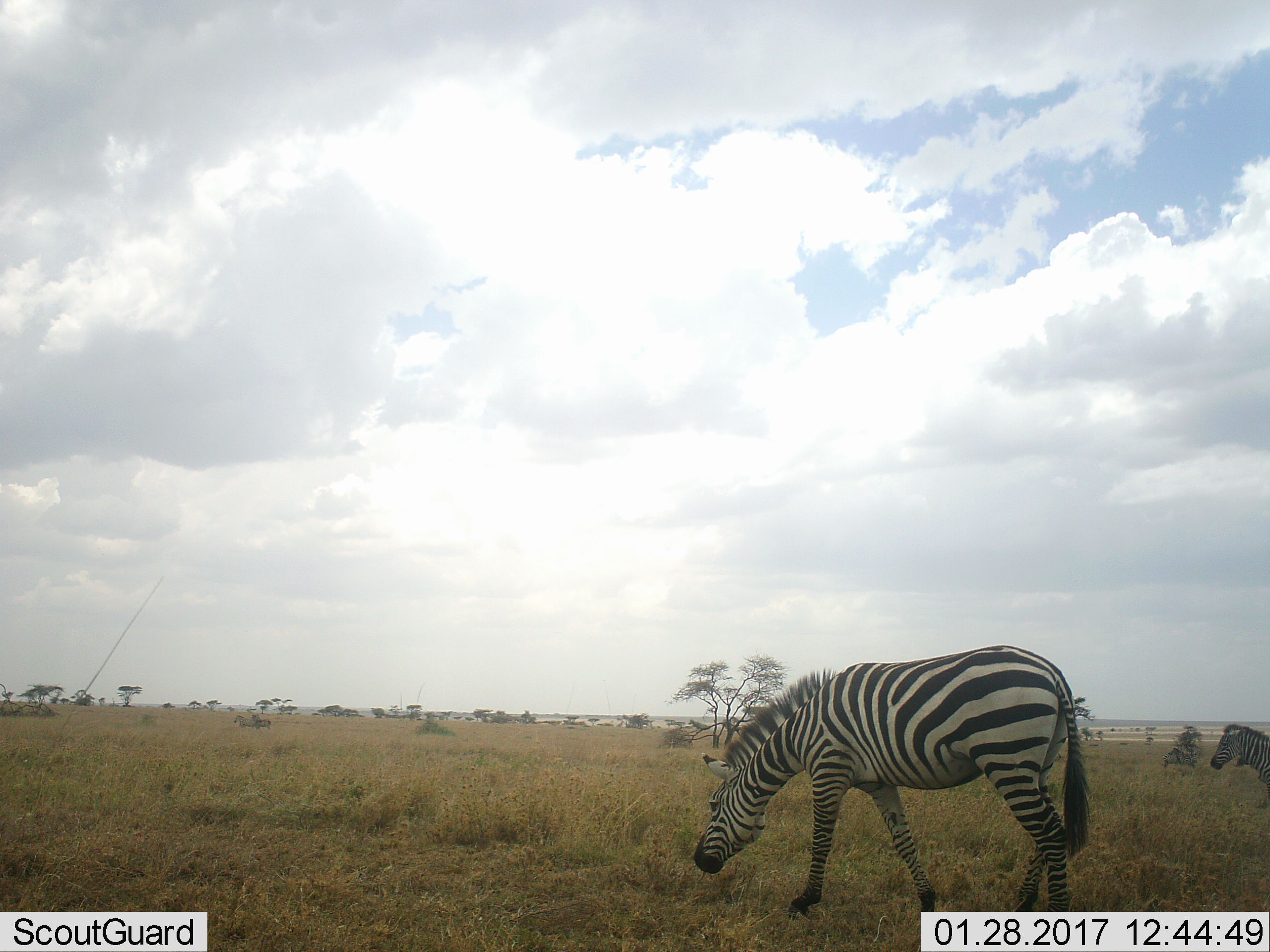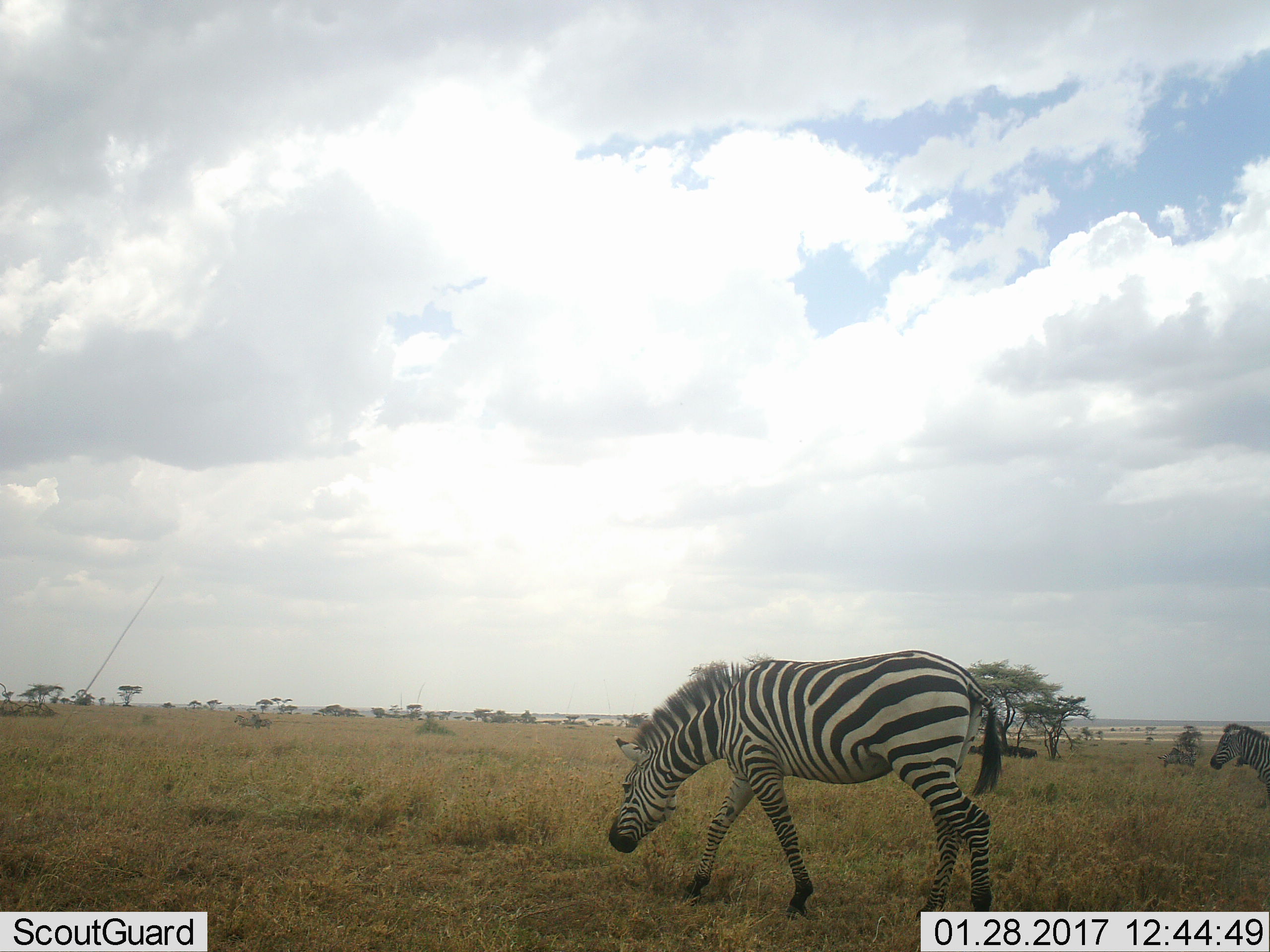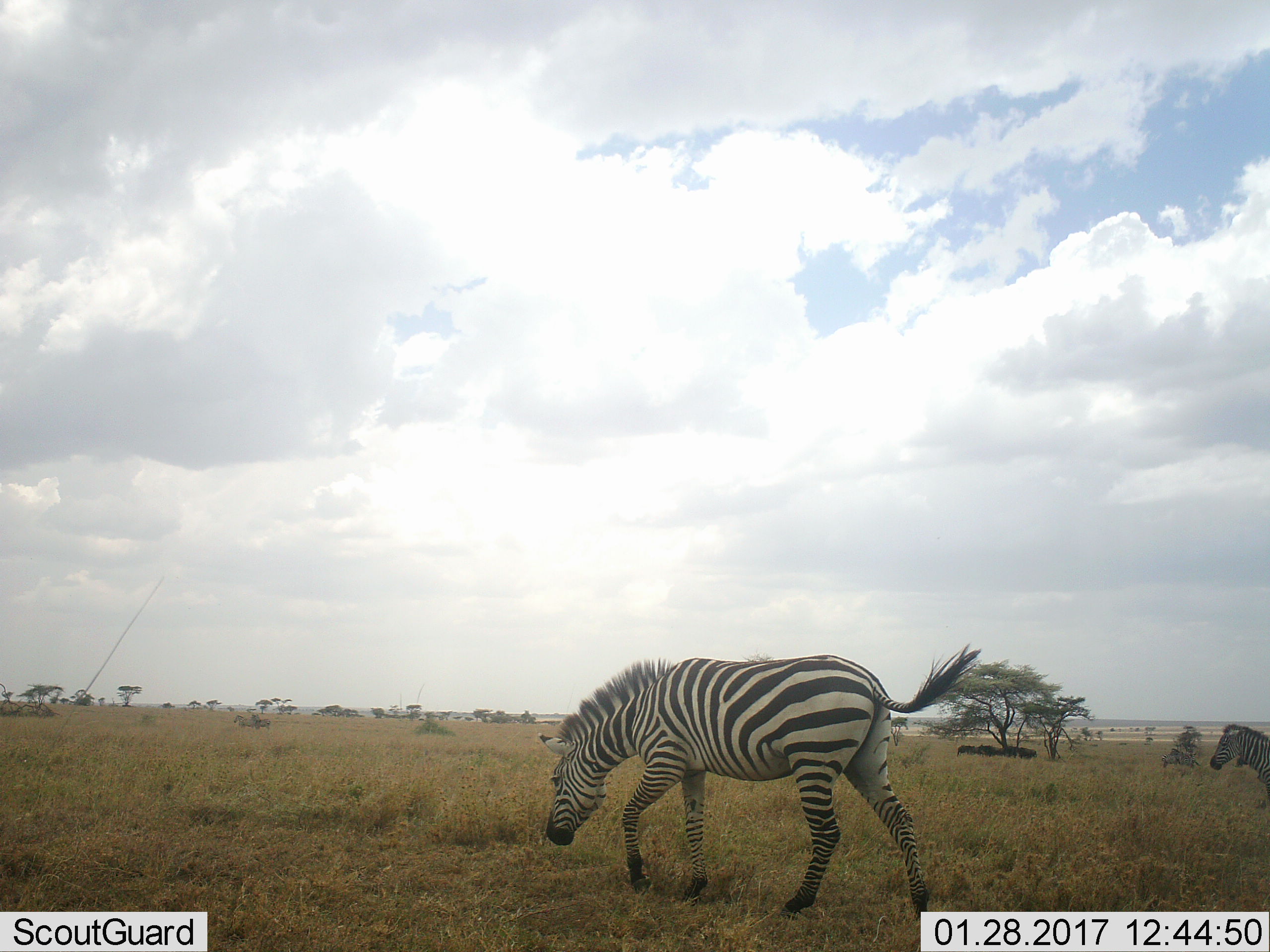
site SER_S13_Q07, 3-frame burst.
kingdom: Animalia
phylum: Chordata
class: Mammalia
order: Perissodactyla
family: Equidae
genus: Equus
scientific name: Equus quagga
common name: plains zebra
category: zebraplains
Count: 3.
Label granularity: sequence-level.